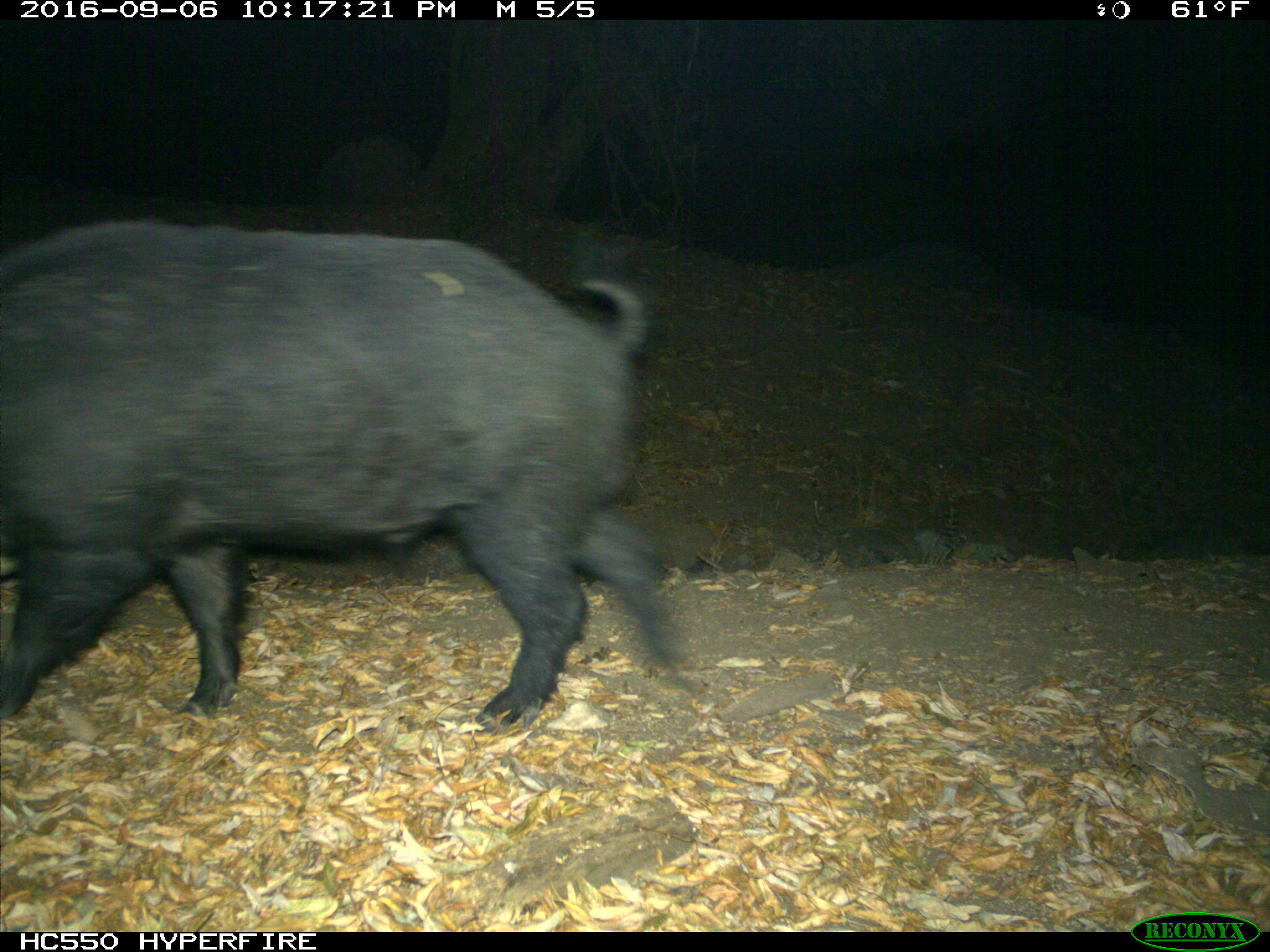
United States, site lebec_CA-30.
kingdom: Animalia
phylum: Chordata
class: Mammalia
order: Artiodactyla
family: Suidae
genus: Sus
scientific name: Sus scrofa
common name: wild boar